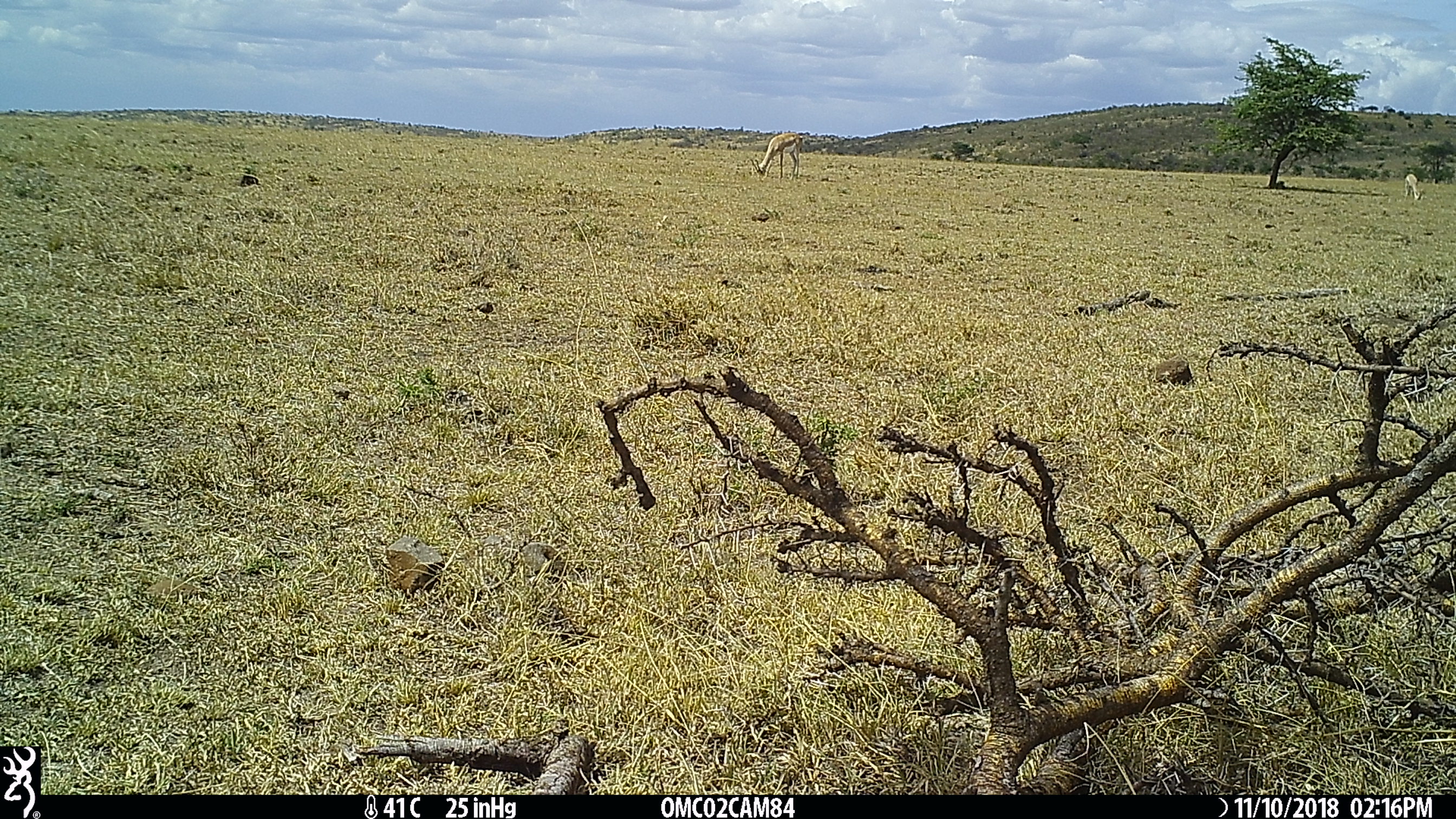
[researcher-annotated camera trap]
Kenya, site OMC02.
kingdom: Animalia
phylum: Chordata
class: Mammalia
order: Artiodactyla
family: Bovidae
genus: Nanger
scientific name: Nanger granti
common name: grant's gazelle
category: gazelle grants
Gazelle grants (grant's gazelle) (Nanger granti).